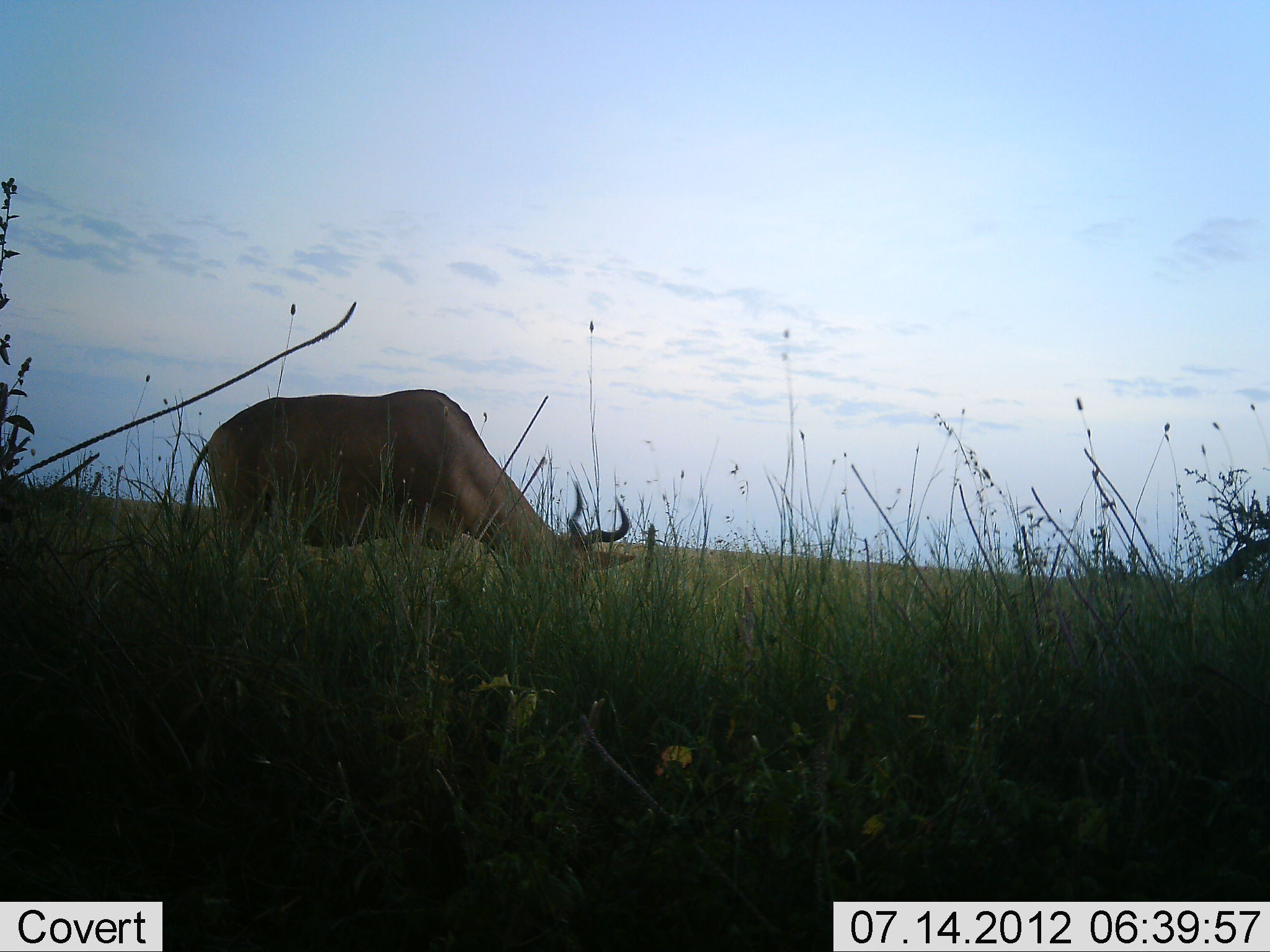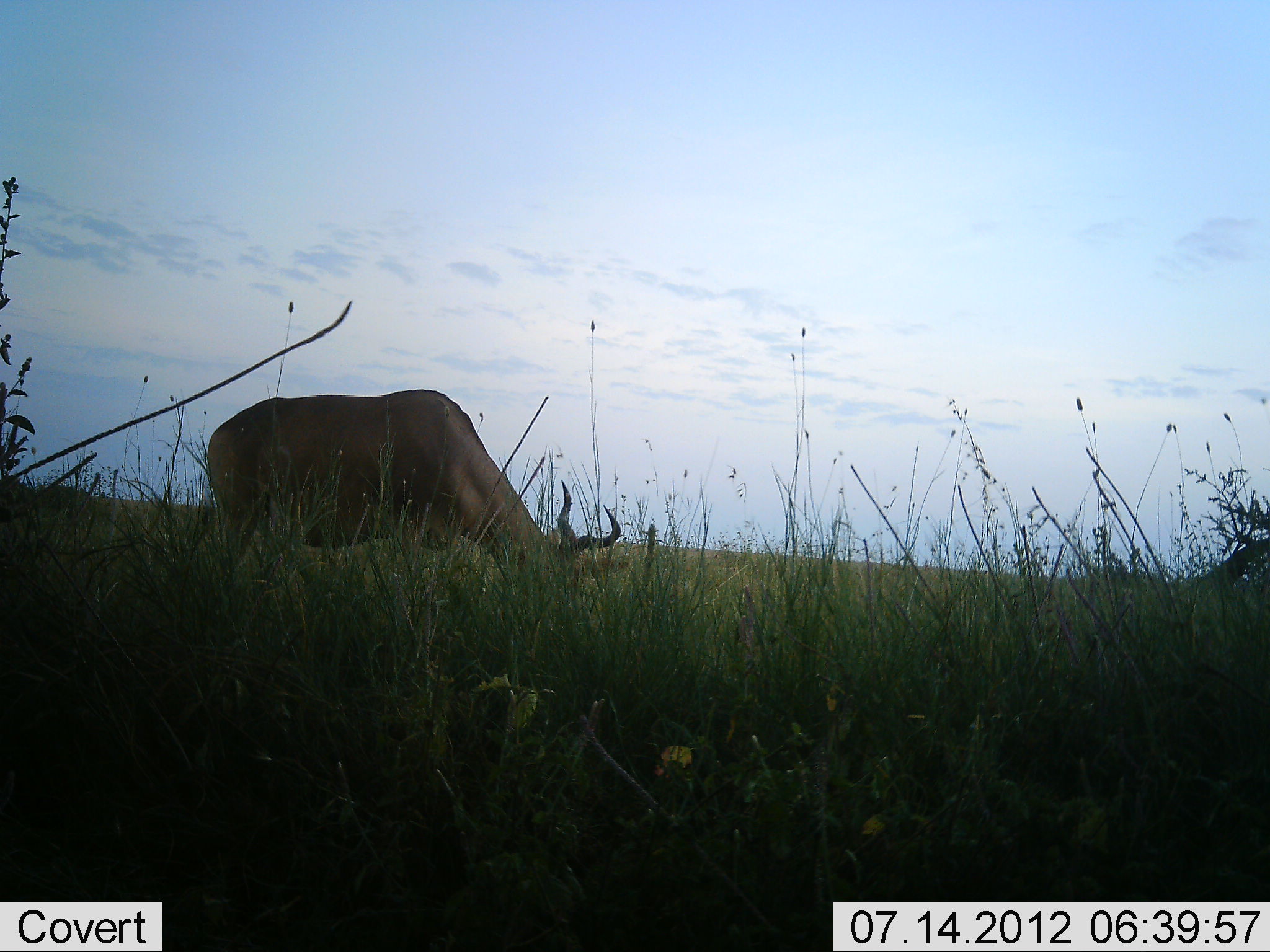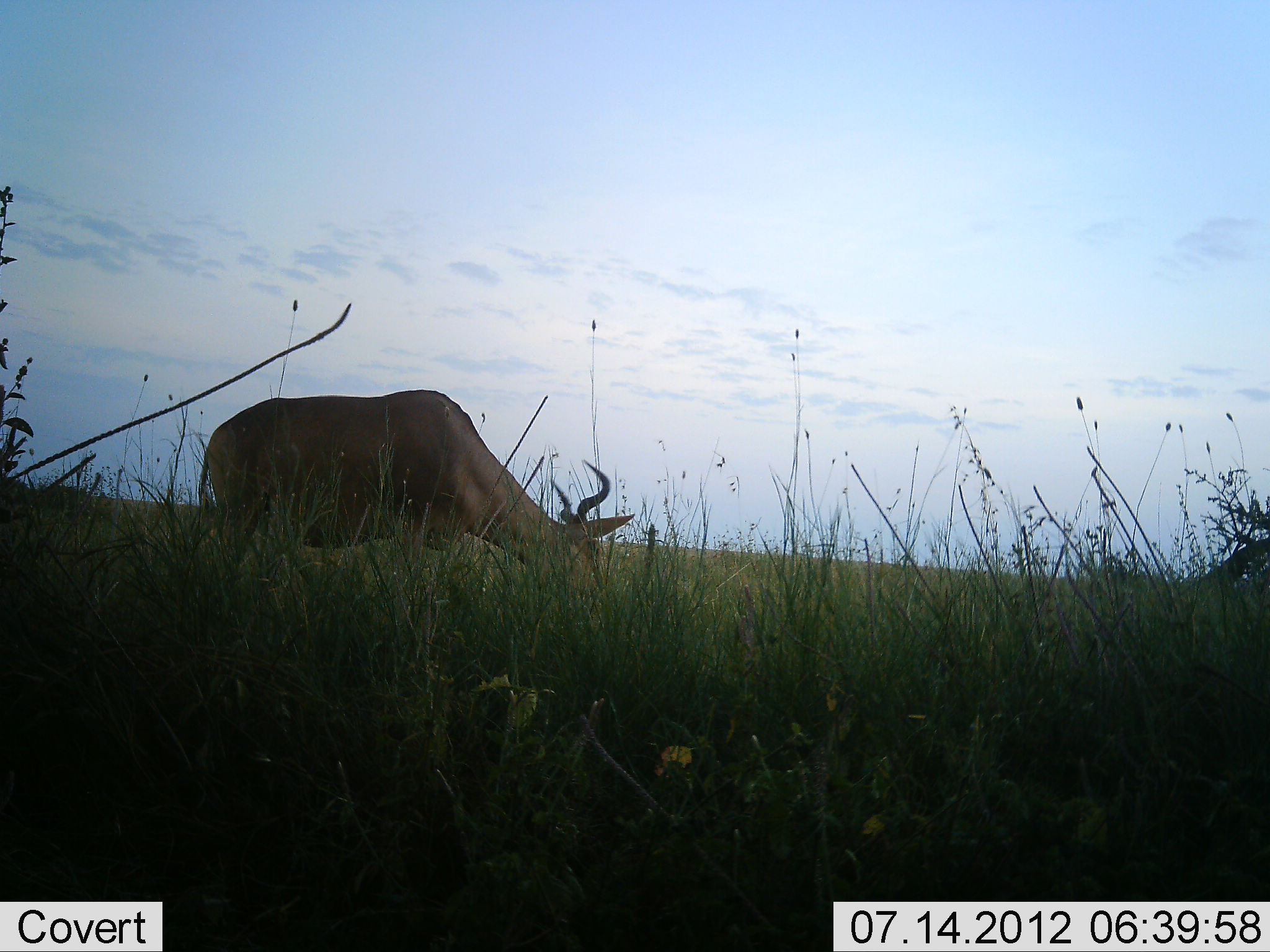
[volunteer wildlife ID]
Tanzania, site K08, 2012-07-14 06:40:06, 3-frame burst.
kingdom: Animalia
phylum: Chordata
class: Mammalia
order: Artiodactyla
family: Bovidae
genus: Alcelaphus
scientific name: Alcelaphus buselaphus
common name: hartebeest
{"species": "hartebeest (Alcelaphus buselaphus)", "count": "1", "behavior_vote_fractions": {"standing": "0%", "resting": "0%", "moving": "0%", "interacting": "0%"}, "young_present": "0%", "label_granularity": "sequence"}